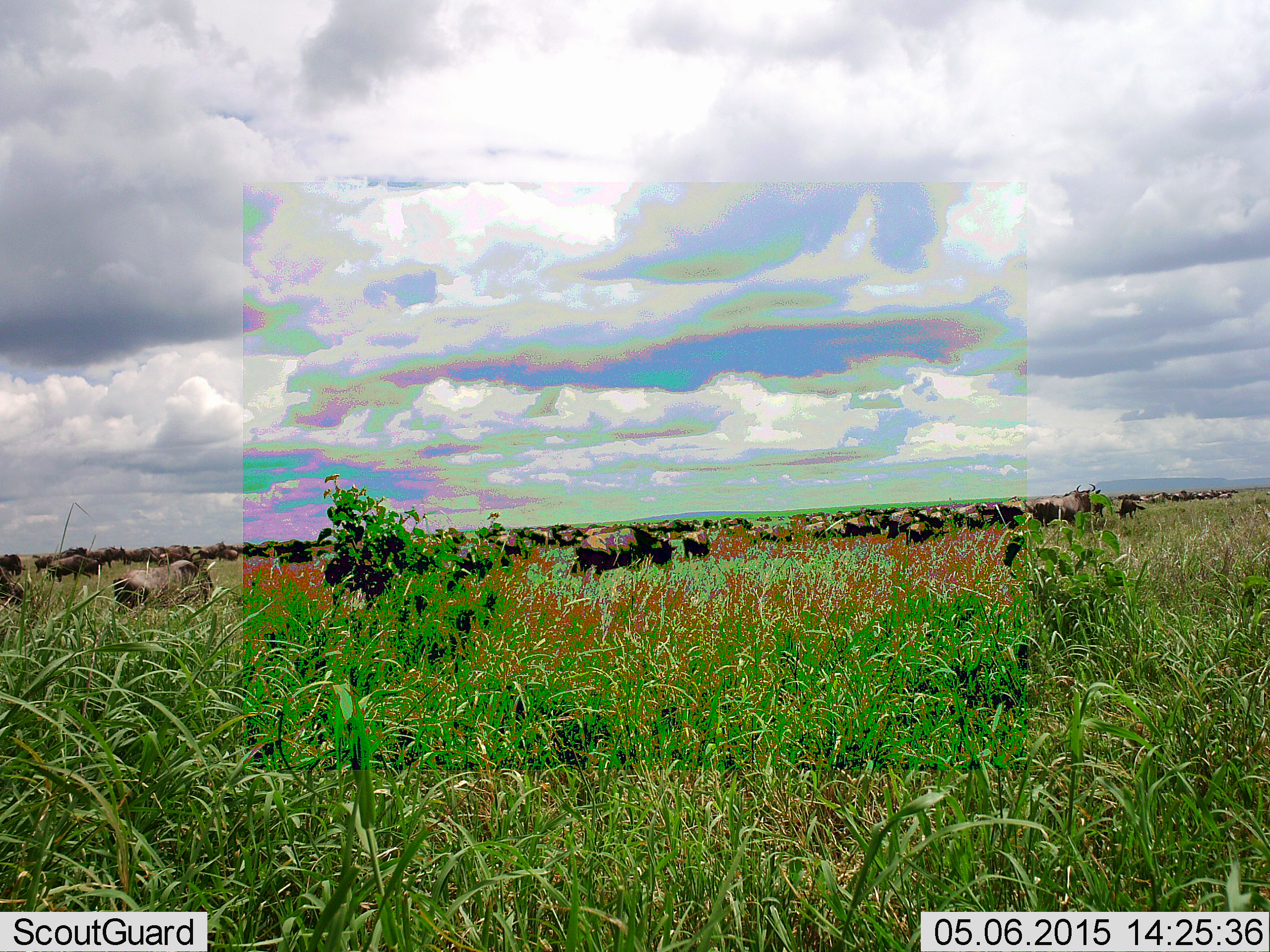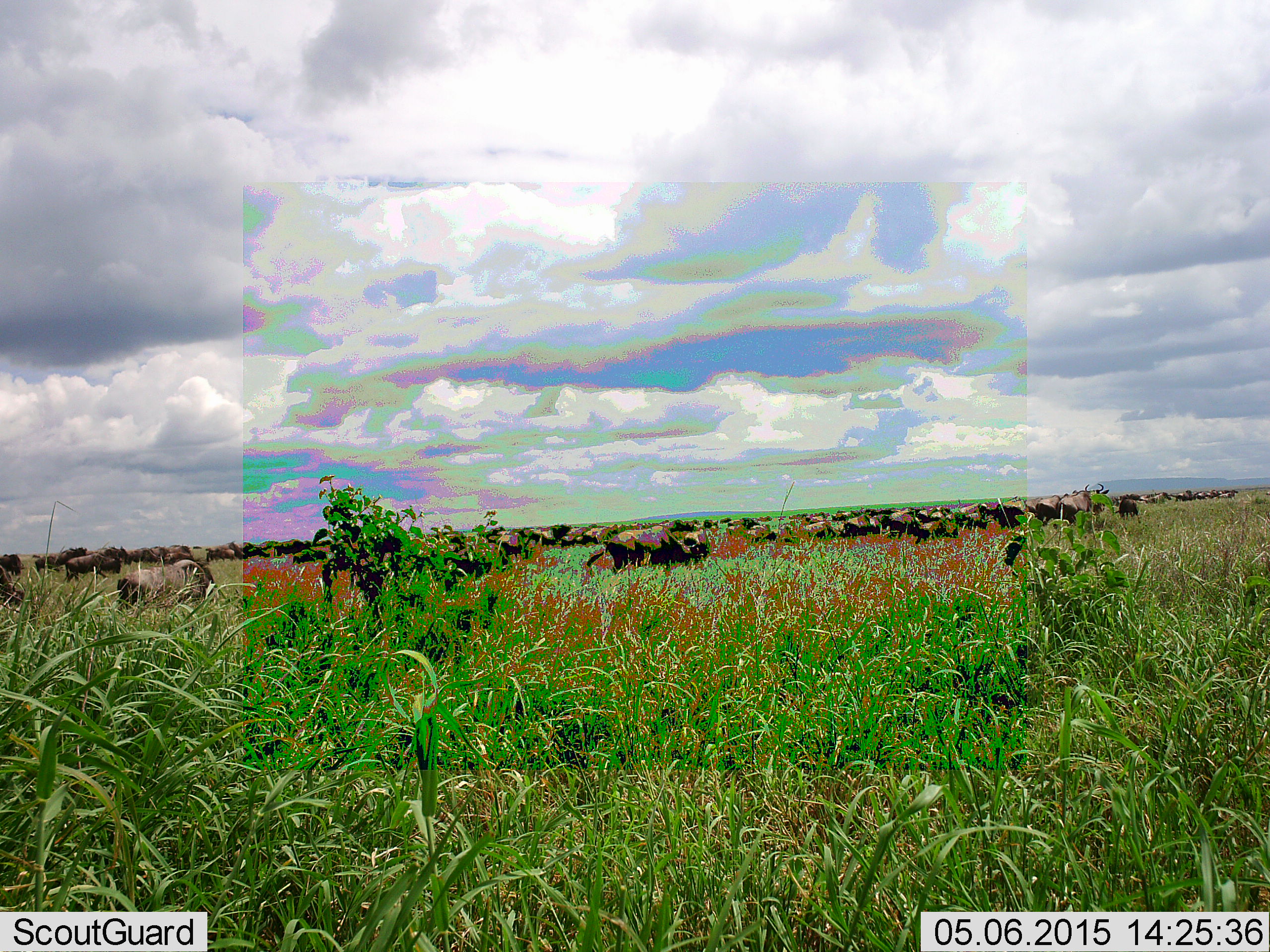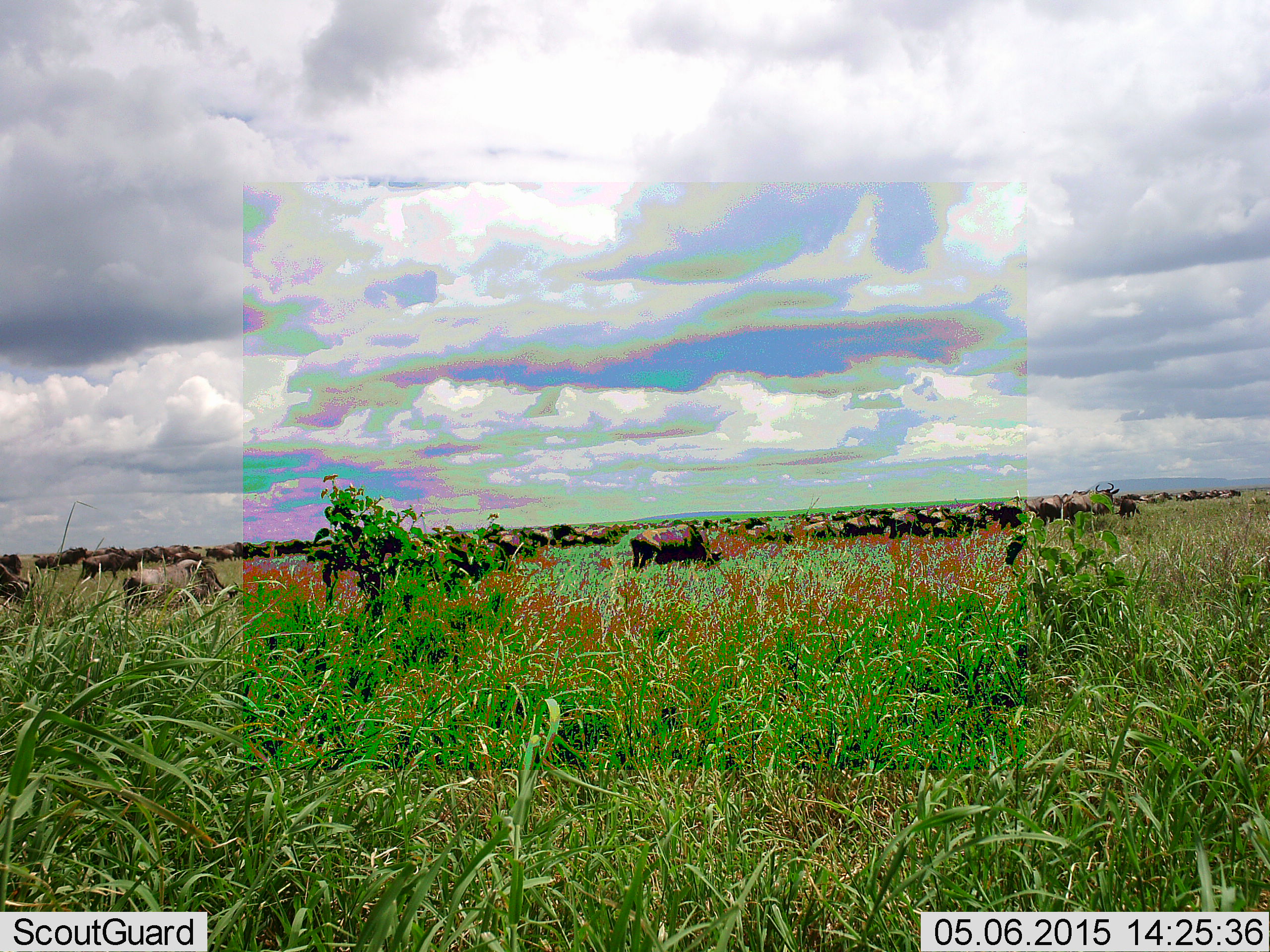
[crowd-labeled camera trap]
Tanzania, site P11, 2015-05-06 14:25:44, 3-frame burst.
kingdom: Animalia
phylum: Chordata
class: Mammalia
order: Artiodactyla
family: Bovidae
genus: Connochaetes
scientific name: Connochaetes taurinus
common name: blue wildebeest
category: wildebeest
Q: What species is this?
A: Wildebeest (blue wildebeest) (Connochaetes taurinus).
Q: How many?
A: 51+.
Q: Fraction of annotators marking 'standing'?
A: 60%.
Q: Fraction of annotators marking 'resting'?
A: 0%.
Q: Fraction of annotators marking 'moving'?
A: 90%.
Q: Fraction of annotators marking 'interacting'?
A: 0%.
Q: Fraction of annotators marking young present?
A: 0%.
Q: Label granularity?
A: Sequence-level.